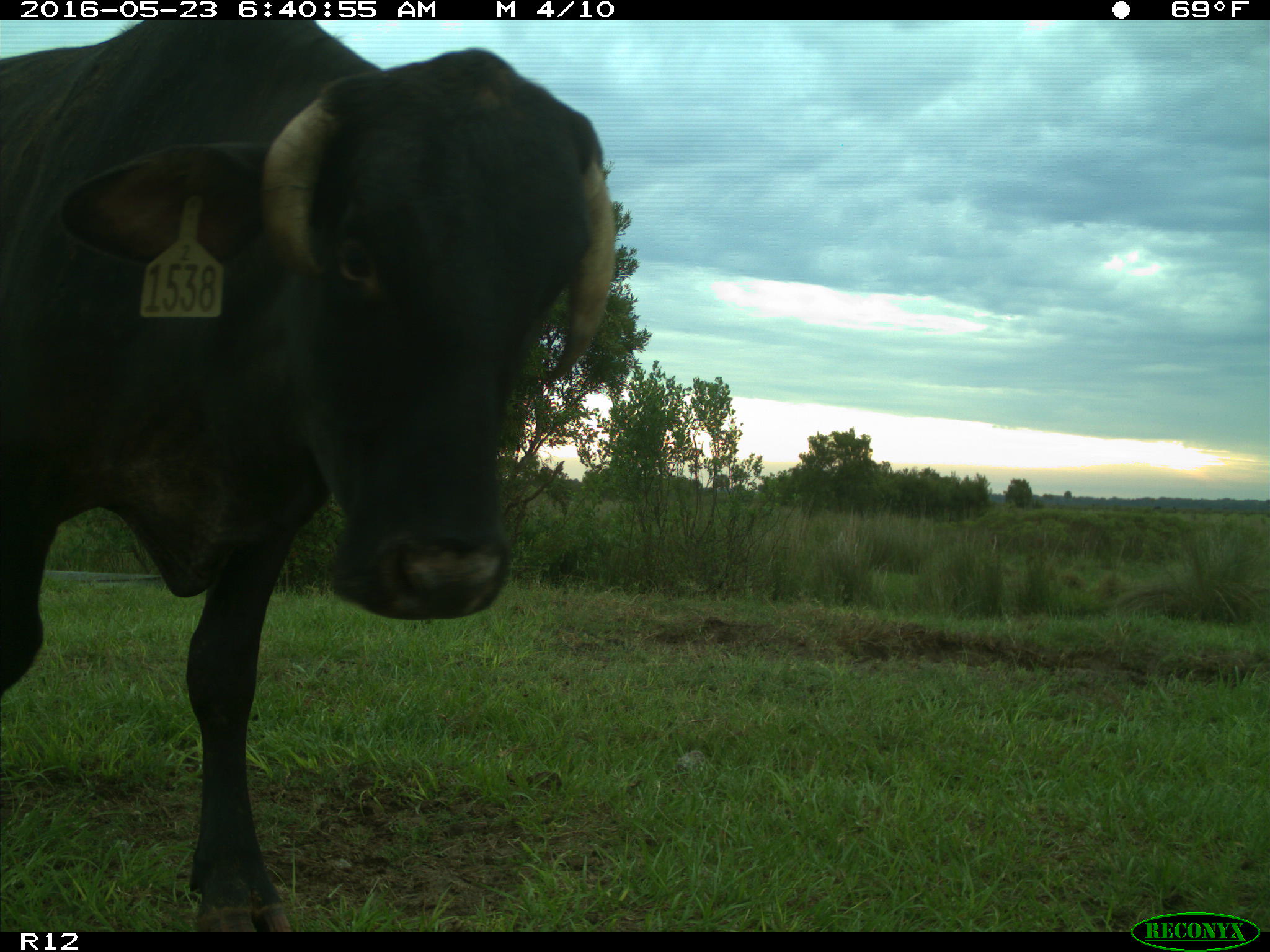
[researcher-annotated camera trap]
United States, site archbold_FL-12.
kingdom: Animalia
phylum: Chordata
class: Mammalia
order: Artiodactyla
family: Bovidae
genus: Bos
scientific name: Bos taurus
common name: domestic cow